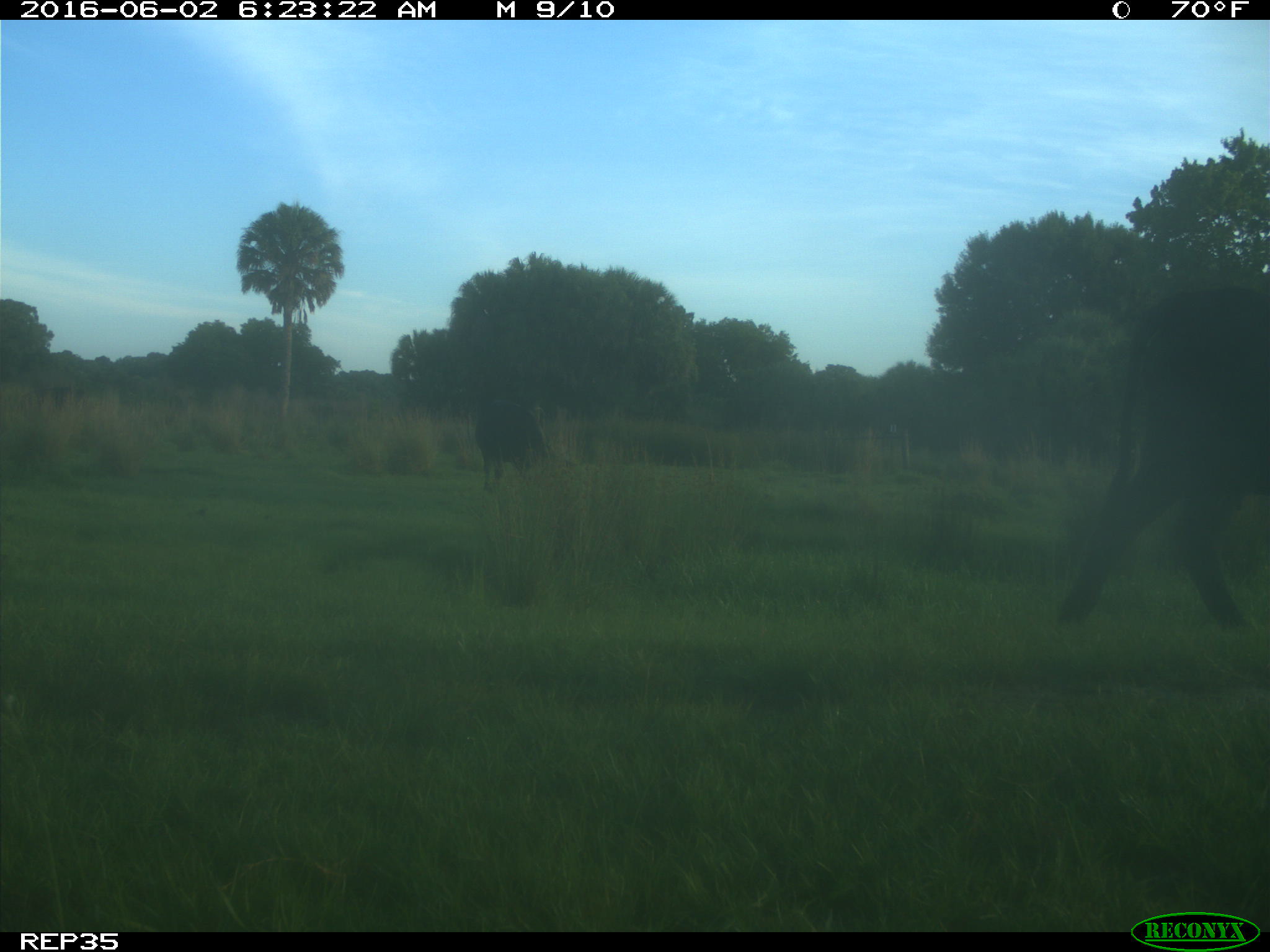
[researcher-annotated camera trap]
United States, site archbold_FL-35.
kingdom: Animalia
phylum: Chordata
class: Mammalia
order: Artiodactyla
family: Bovidae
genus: Bos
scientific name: Bos taurus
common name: domestic cow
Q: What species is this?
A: Bos taurus (domestic cow).